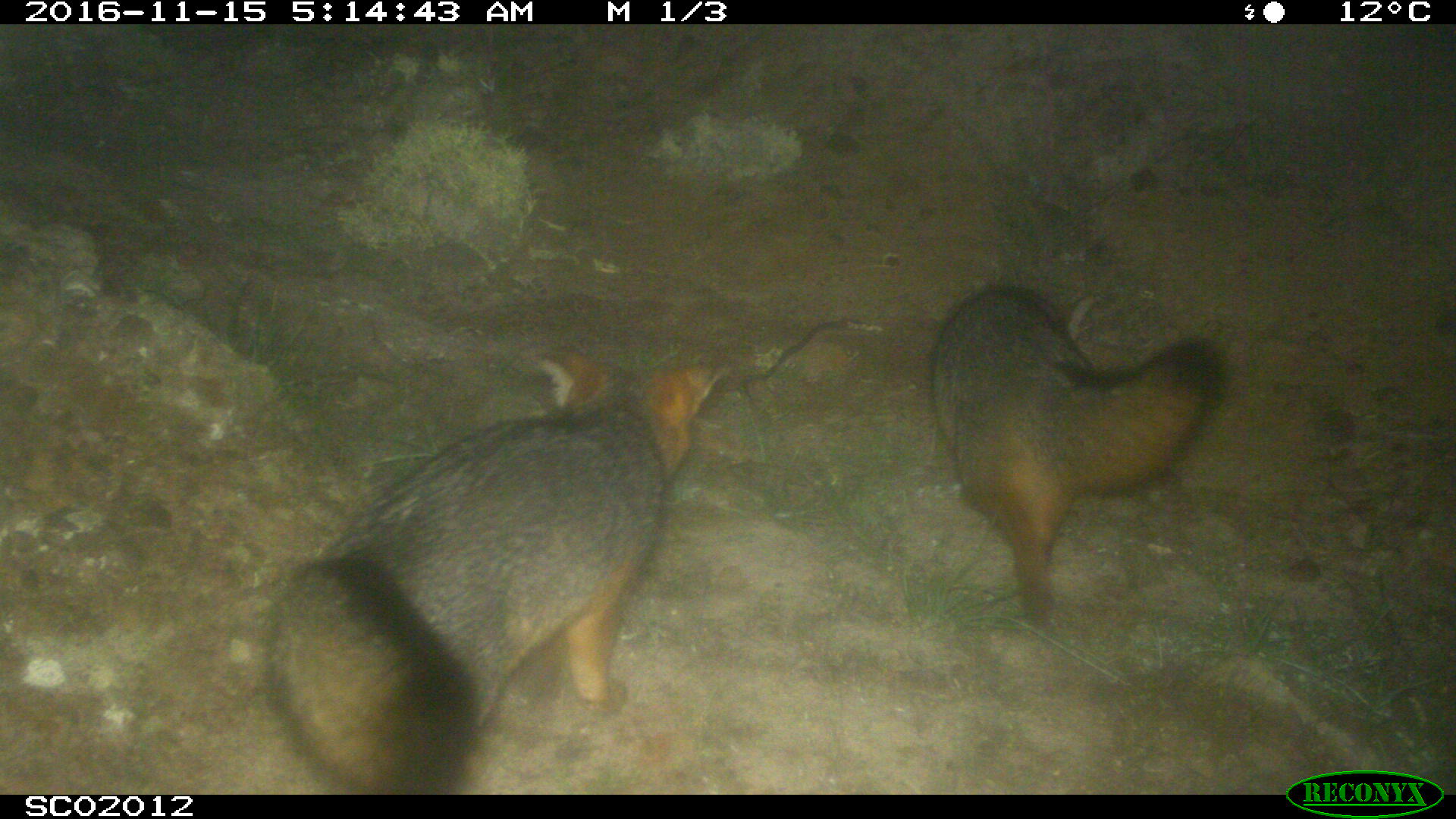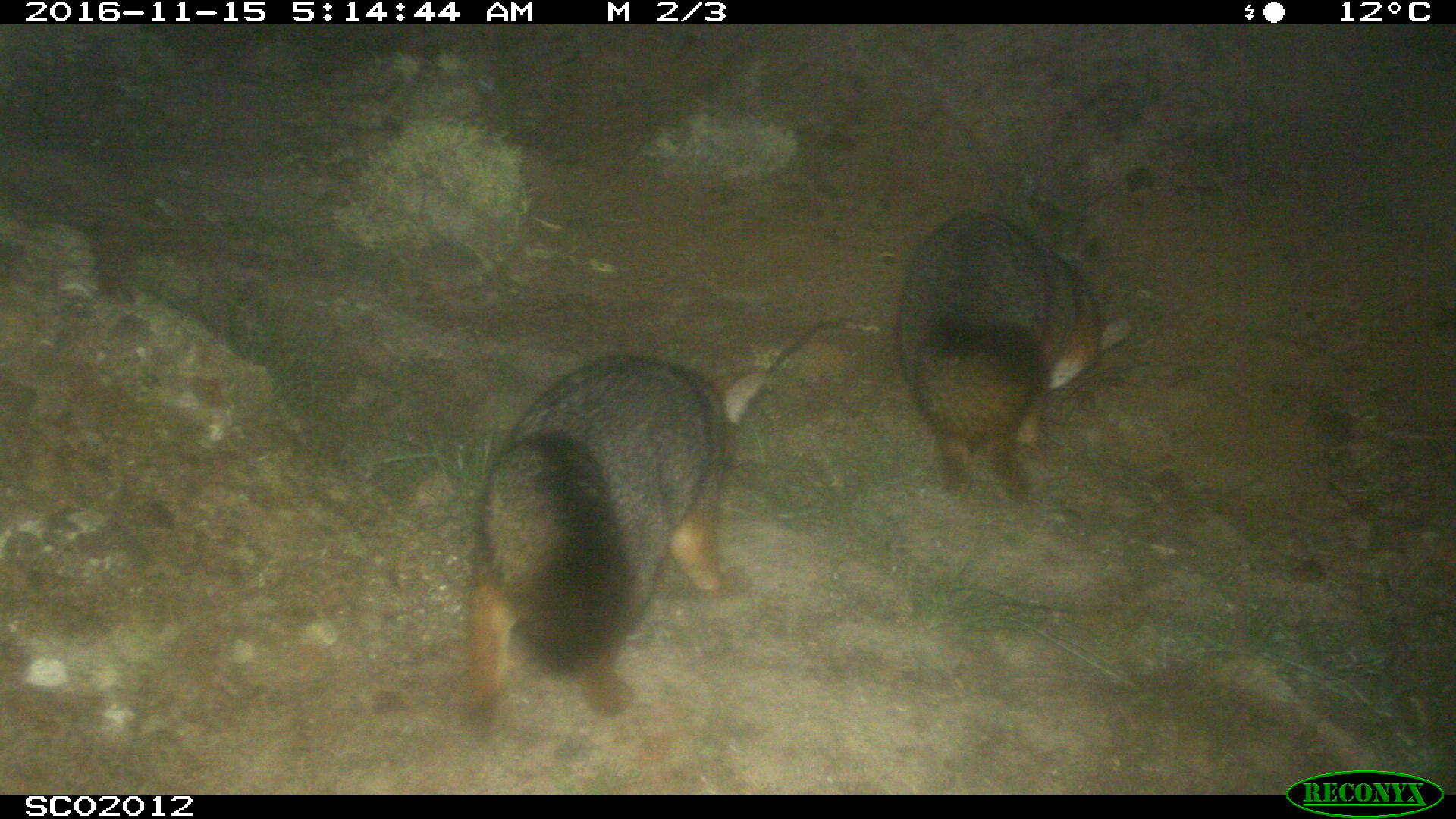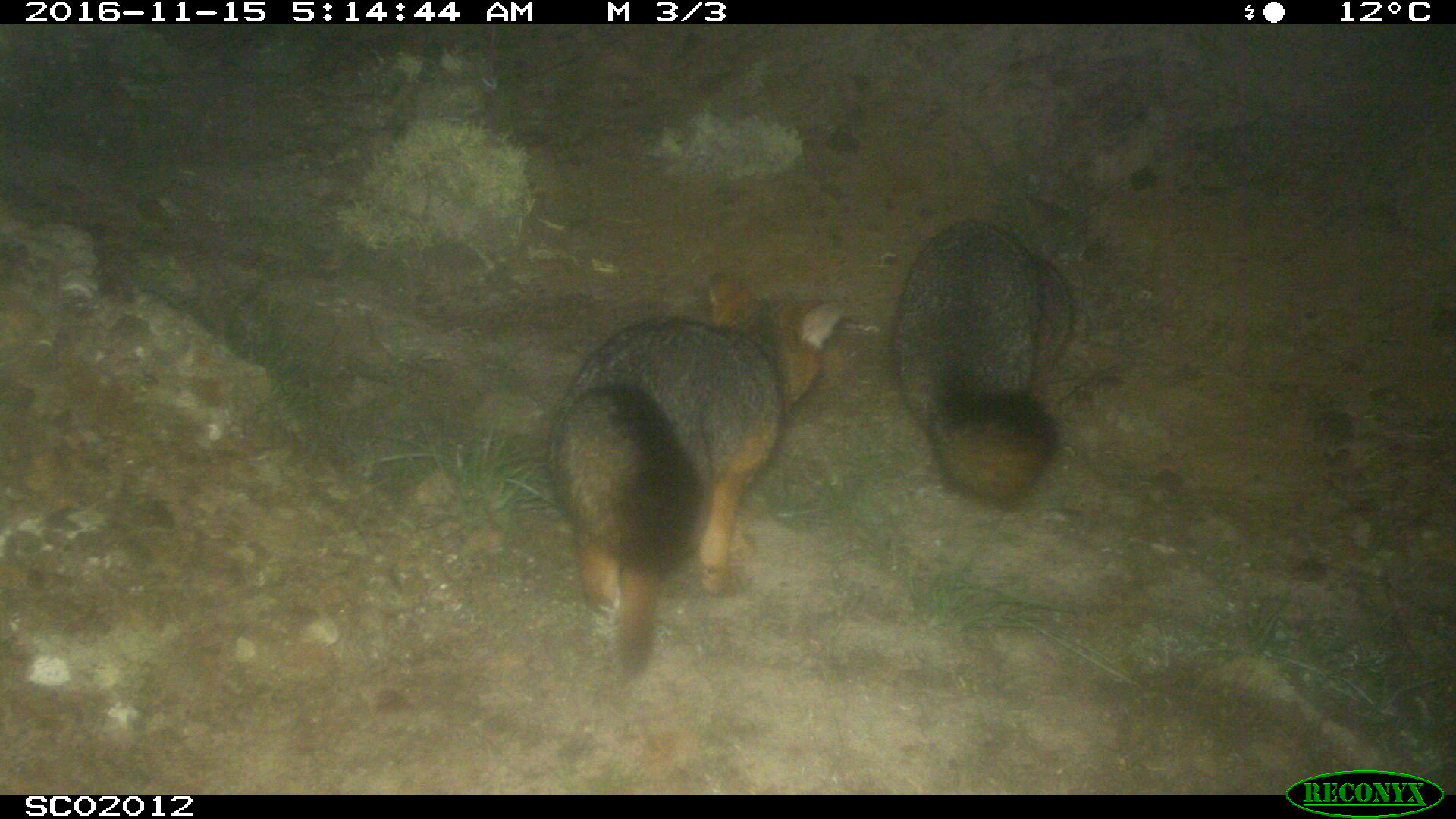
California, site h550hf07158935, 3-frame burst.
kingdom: Animalia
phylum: Chordata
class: Mammalia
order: Carnivora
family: Canidae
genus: Urocyon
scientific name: Urocyon littoralis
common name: island fox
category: fox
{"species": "fox (island fox) (Urocyon littoralis)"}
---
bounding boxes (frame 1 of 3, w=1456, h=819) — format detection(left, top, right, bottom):
fox: detection(259, 350, 736, 795); detection(927, 280, 1228, 633)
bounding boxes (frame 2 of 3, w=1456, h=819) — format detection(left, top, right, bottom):
fox: detection(466, 350, 764, 762); detection(895, 209, 1133, 531)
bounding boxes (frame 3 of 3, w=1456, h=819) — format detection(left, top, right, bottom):
fox: detection(544, 268, 847, 676); detection(890, 216, 1072, 510)